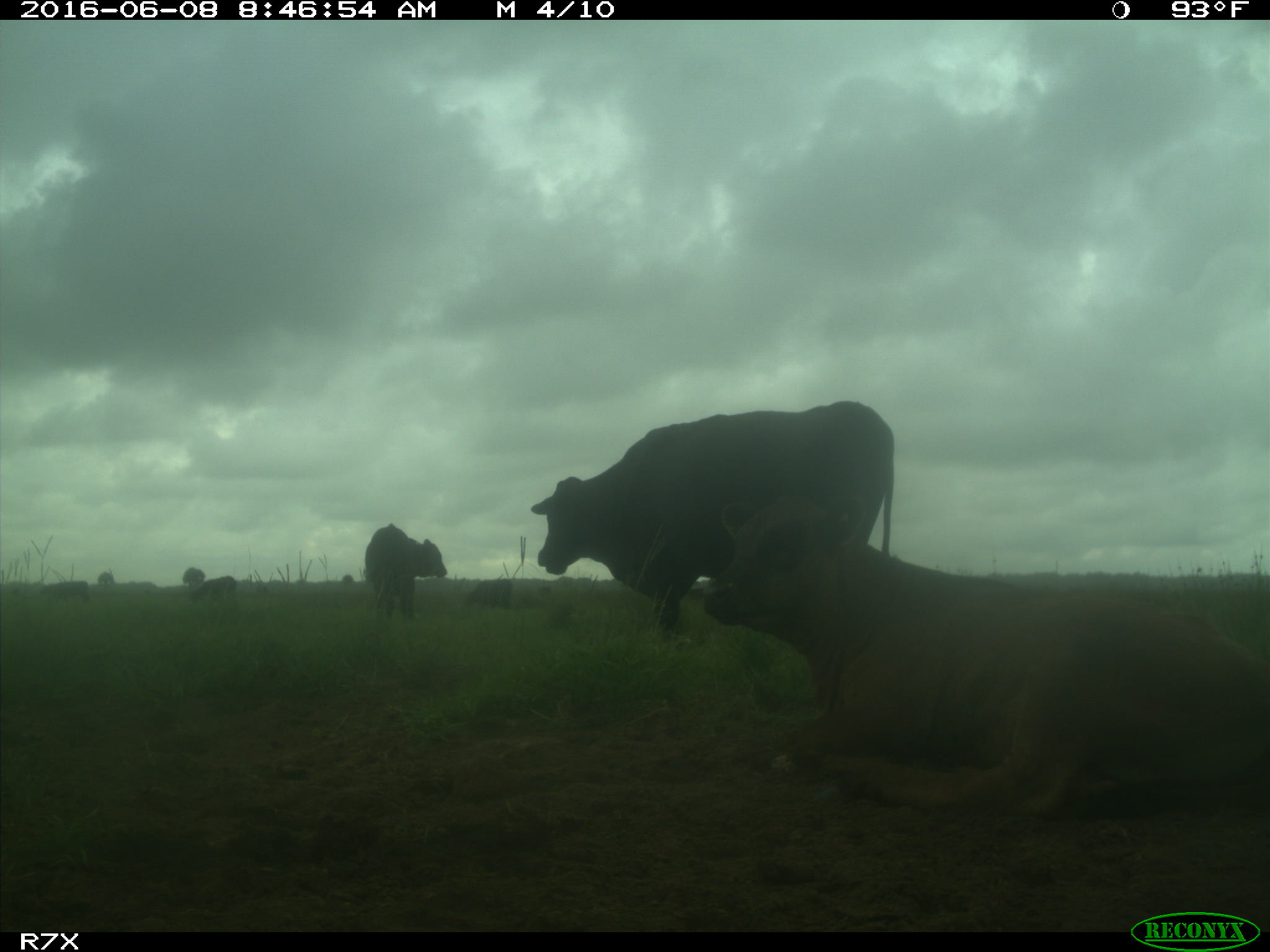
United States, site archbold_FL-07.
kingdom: Animalia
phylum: Chordata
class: Mammalia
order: Artiodactyla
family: Bovidae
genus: Bos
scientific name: Bos taurus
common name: domestic cow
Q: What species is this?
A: Bos taurus (domestic cow).